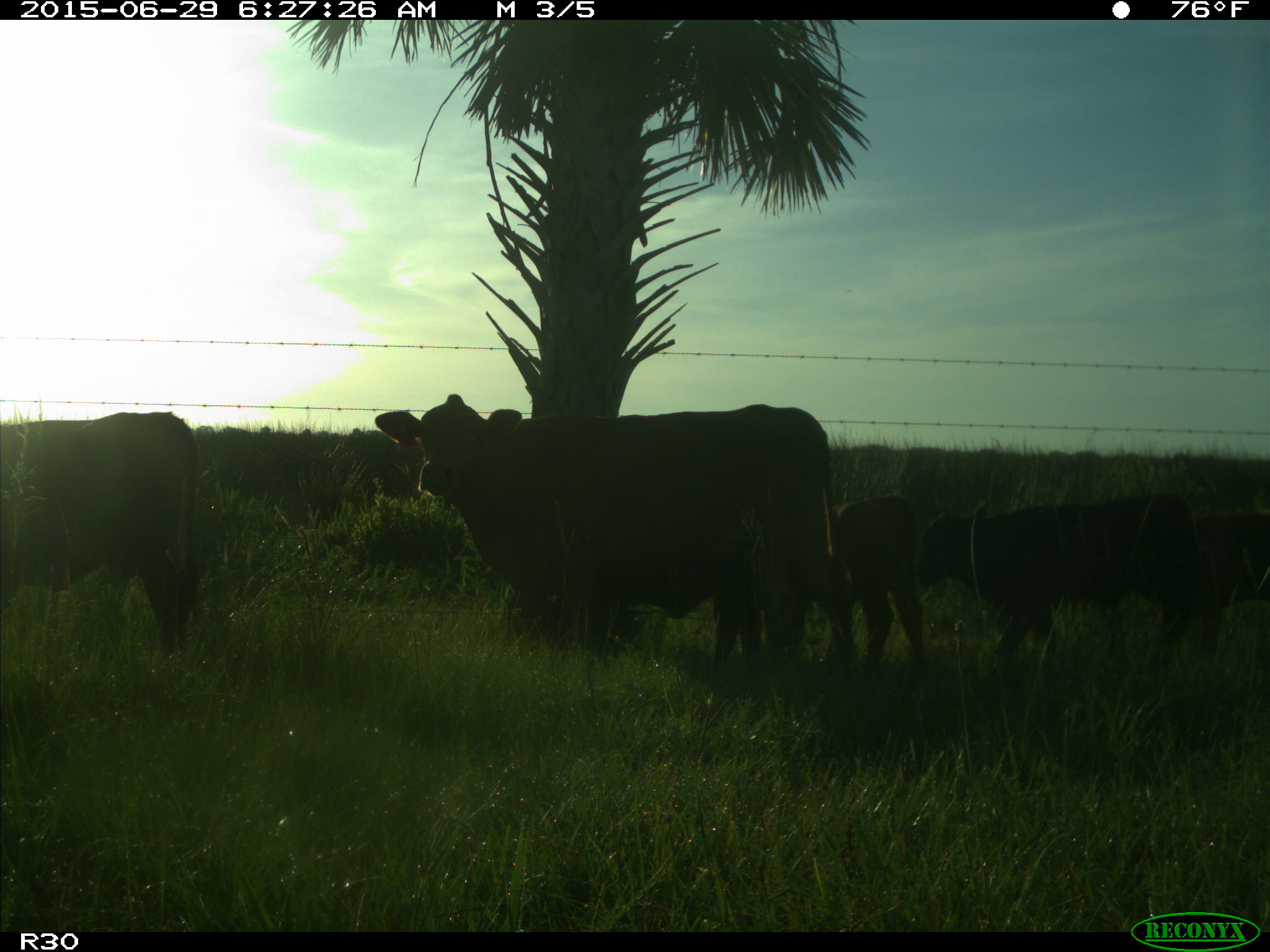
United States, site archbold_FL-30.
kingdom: Animalia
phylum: Chordata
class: Mammalia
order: Artiodactyla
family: Bovidae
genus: Bos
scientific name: Bos taurus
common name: domestic cow